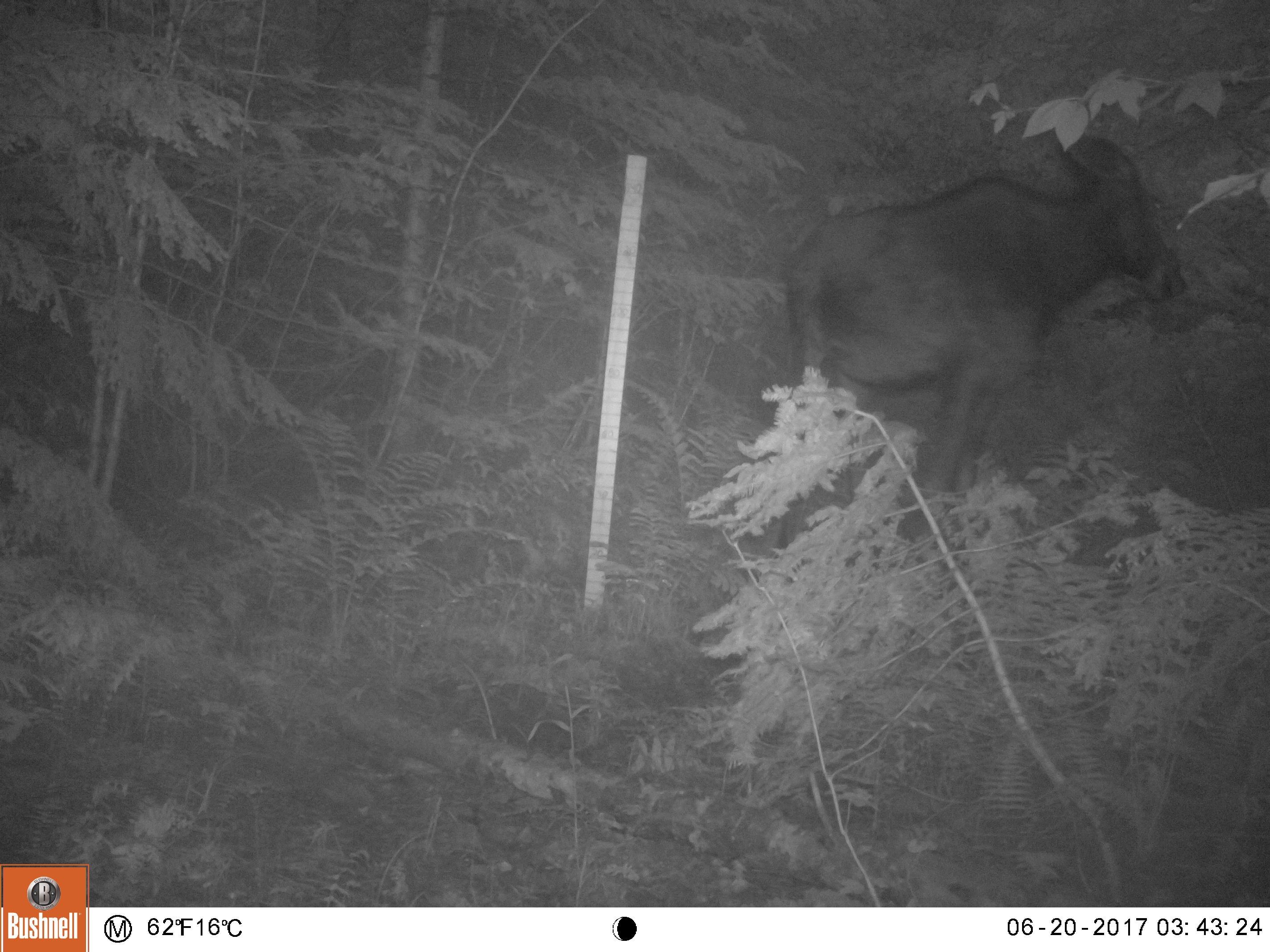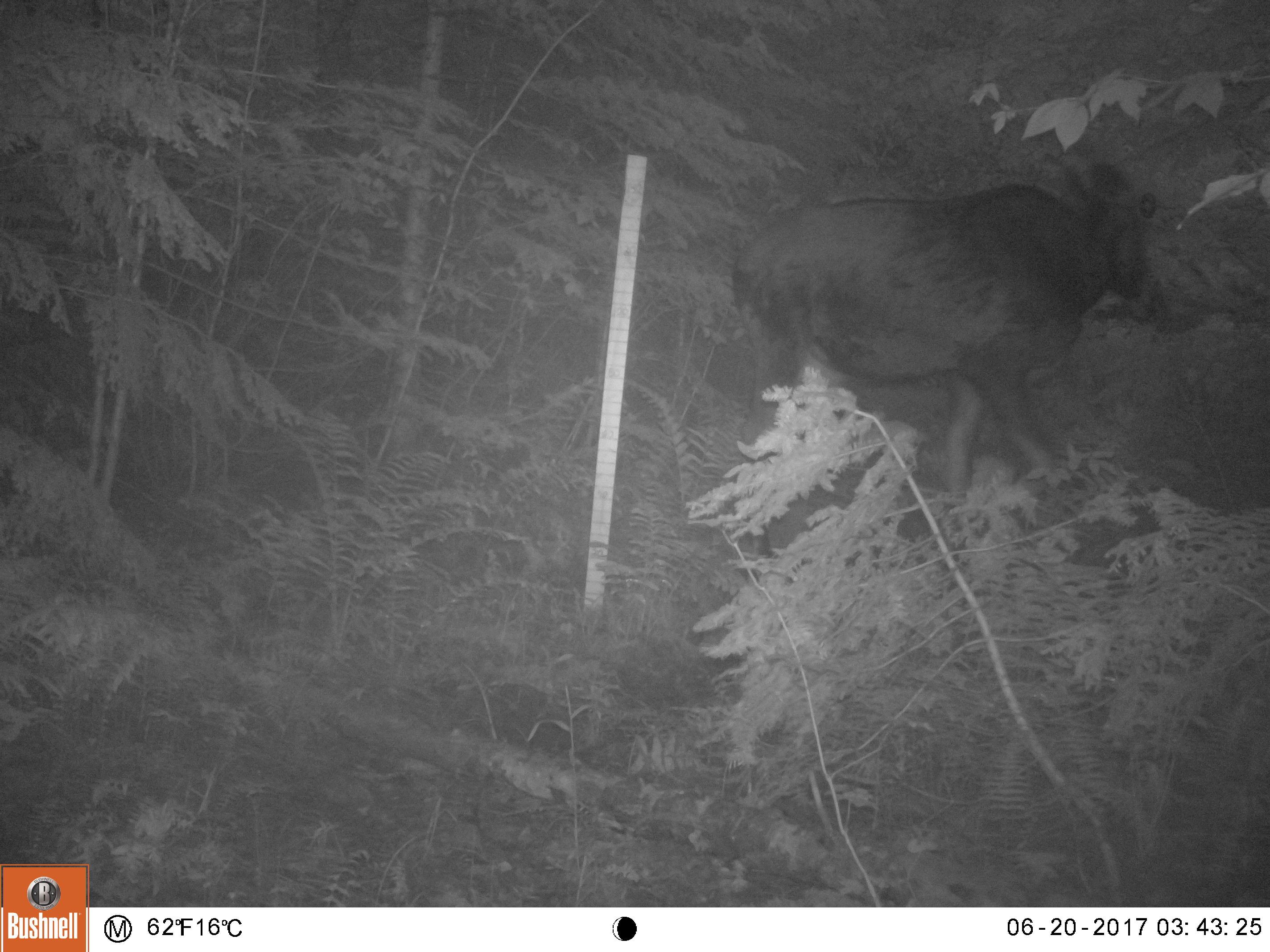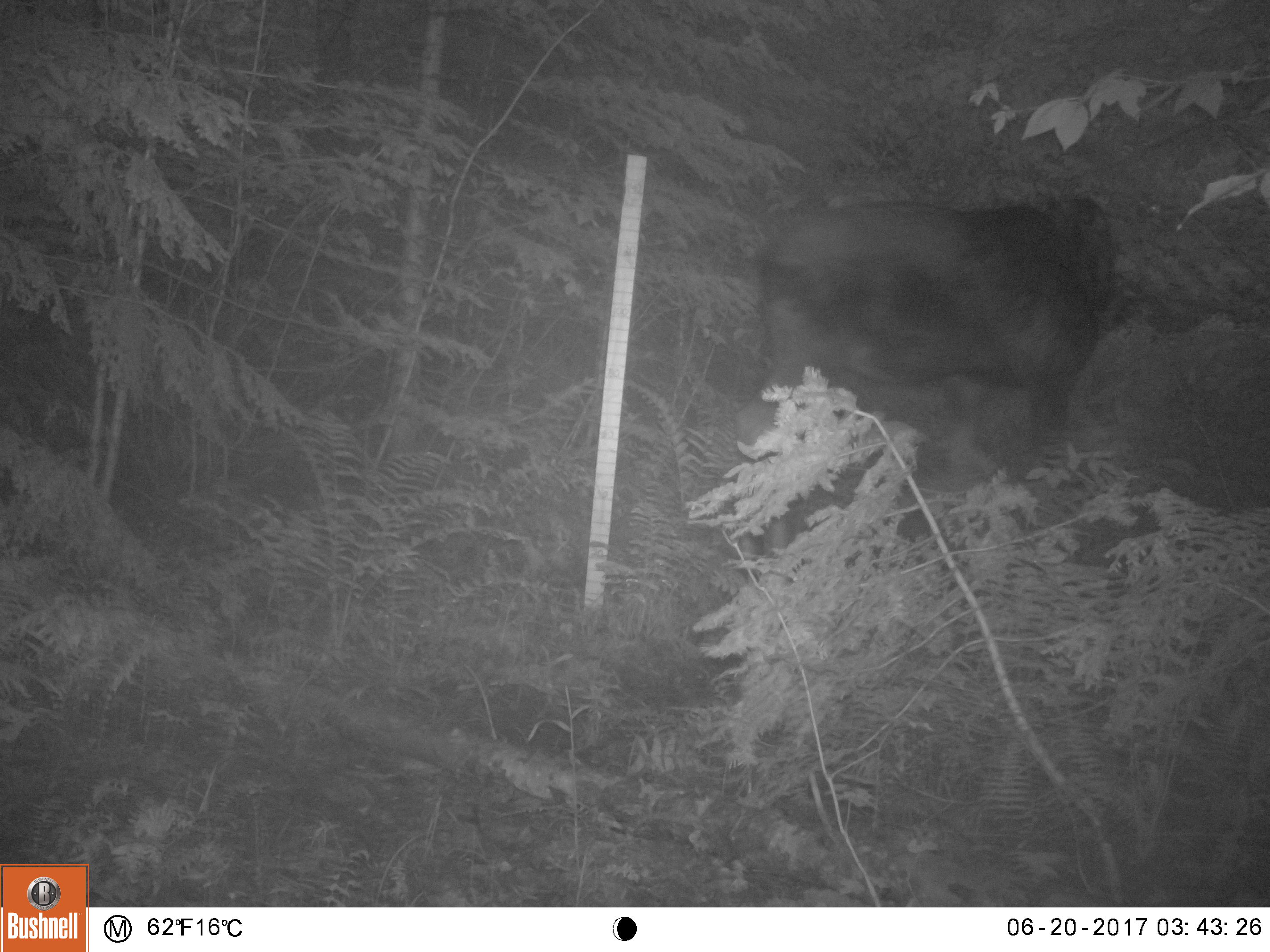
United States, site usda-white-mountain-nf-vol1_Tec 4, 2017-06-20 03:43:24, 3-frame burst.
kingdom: Animalia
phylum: Chordata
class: Mammalia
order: Artiodactyla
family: Cervidae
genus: Alces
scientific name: Alces alces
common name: moose